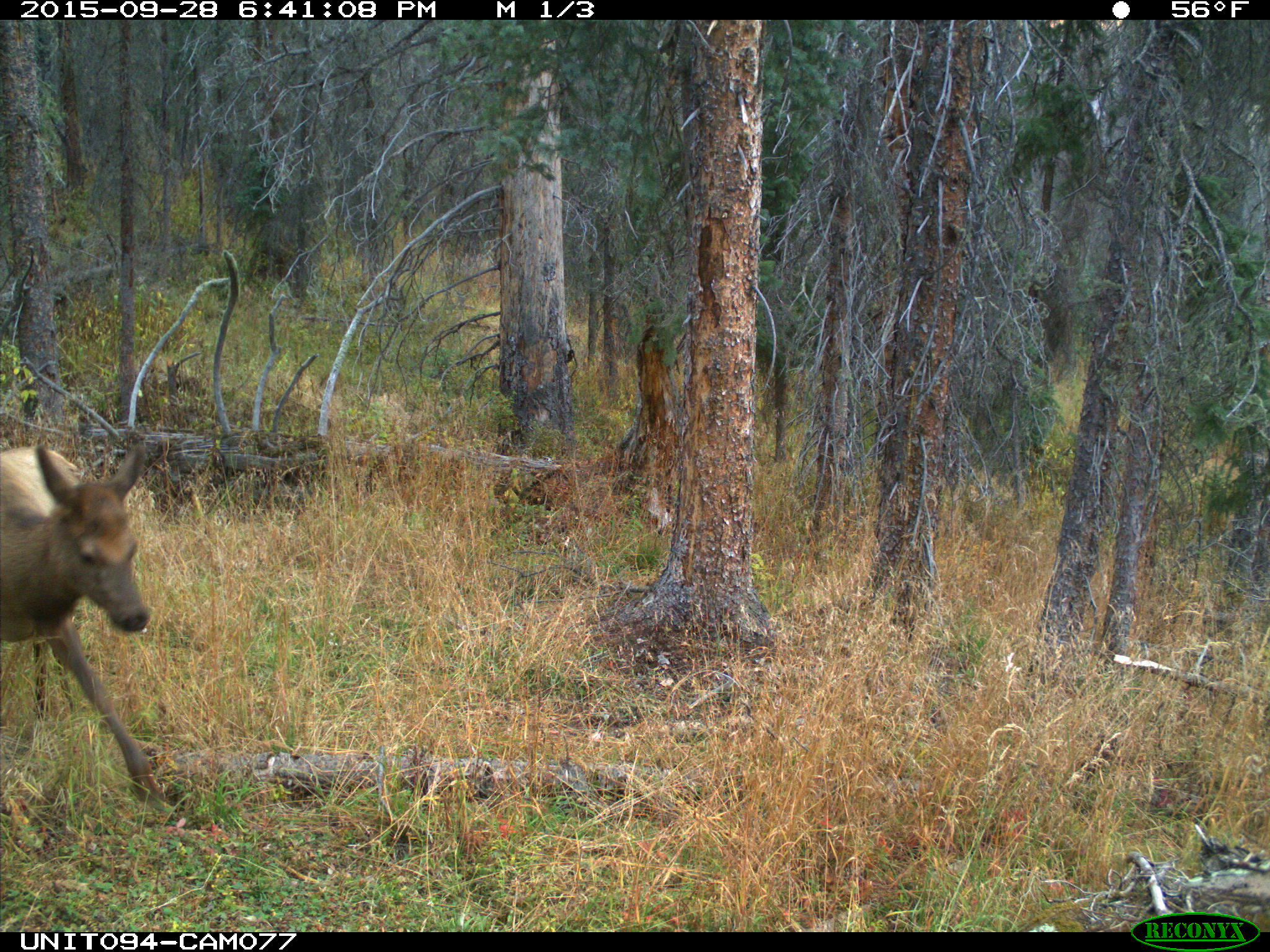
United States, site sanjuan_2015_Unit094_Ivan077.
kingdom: Animalia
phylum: Chordata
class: Mammalia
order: Artiodactyla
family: Cervidae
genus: Cervus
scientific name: Cervus elaphus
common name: red deer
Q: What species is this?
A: Cervus elaphus (red deer).